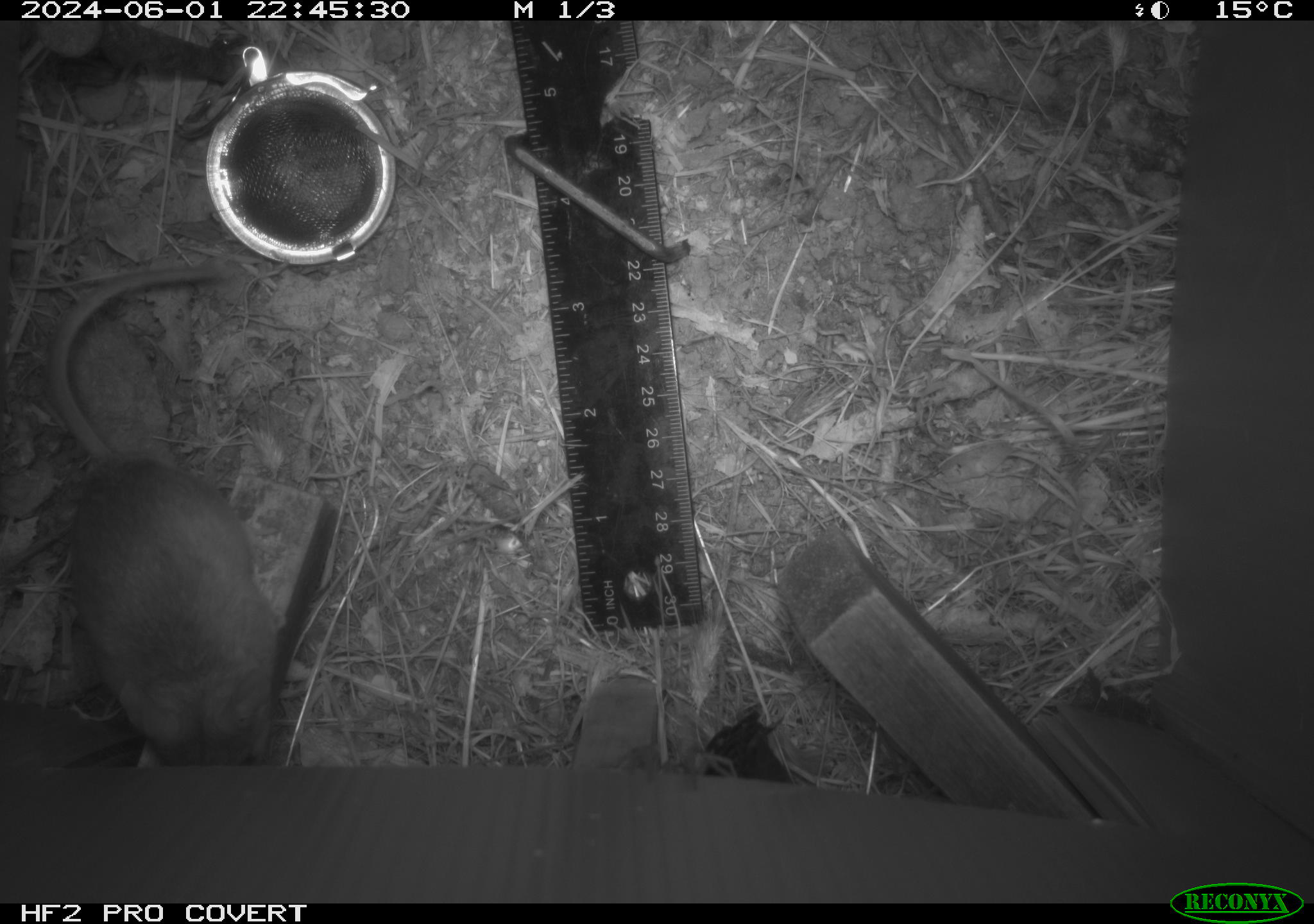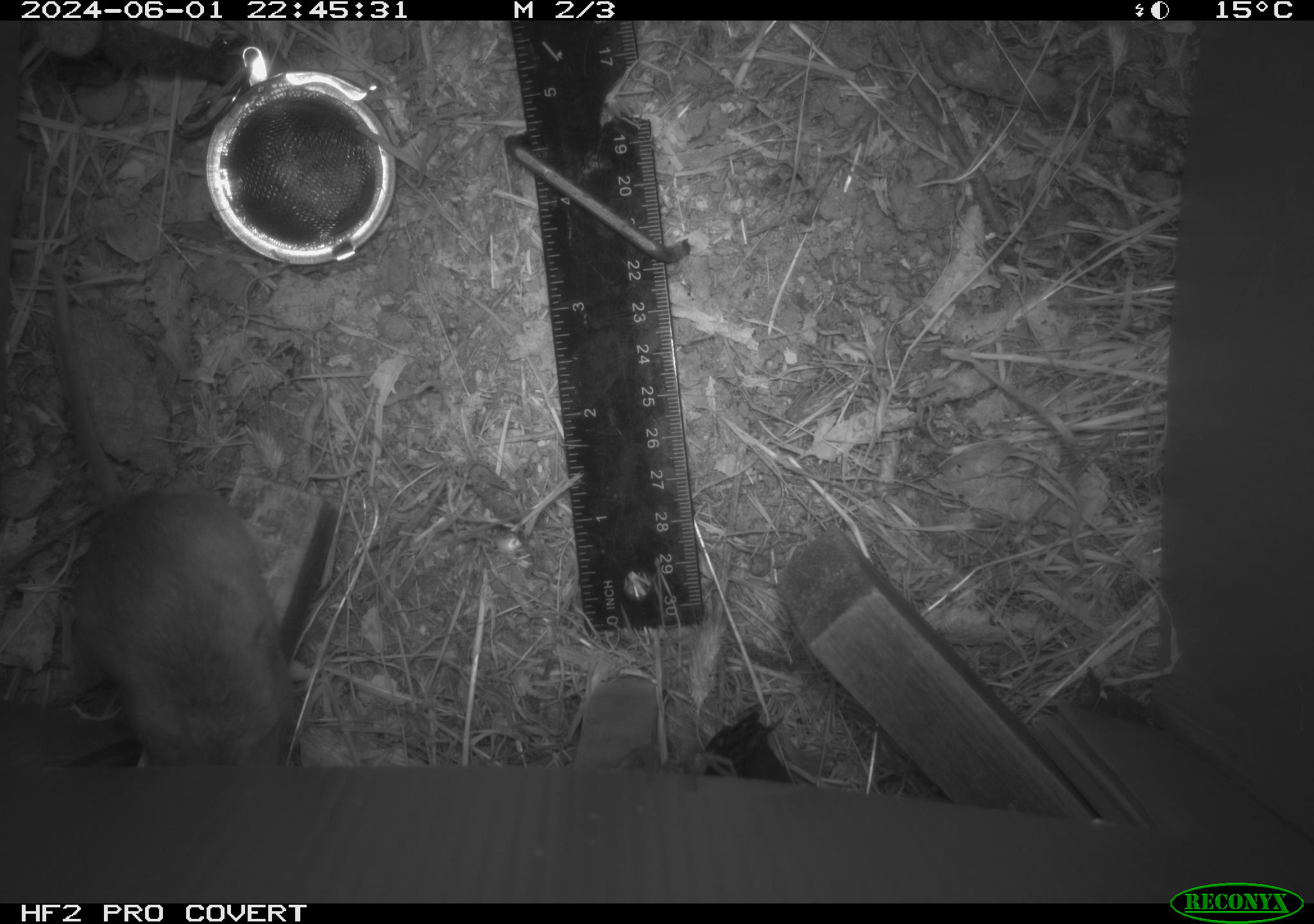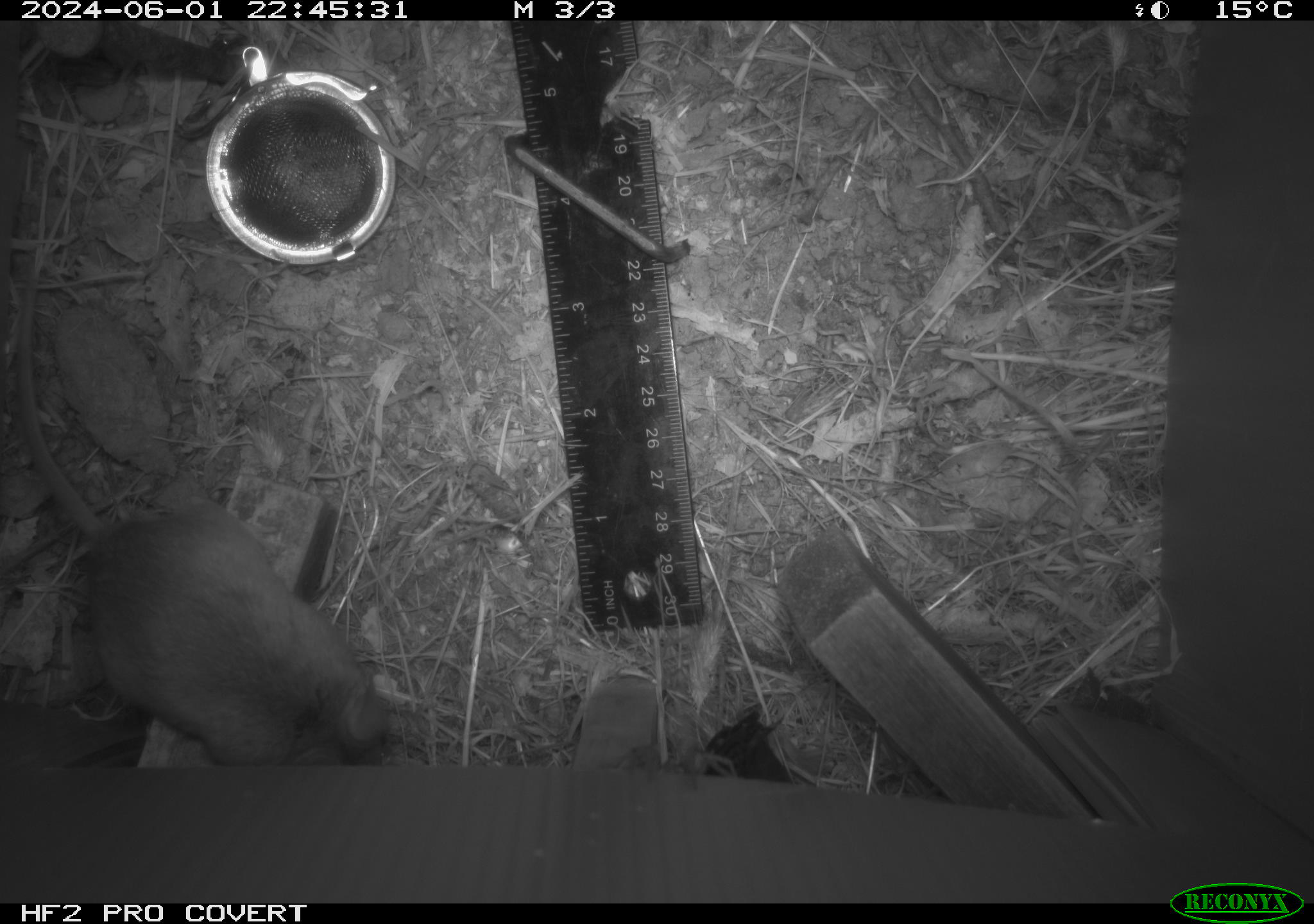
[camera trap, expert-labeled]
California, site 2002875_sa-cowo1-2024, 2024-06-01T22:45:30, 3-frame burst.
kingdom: Animalia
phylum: Chordata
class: Mammalia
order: Rodentia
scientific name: Rodentia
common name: rodent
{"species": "rodent (Rodentia)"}